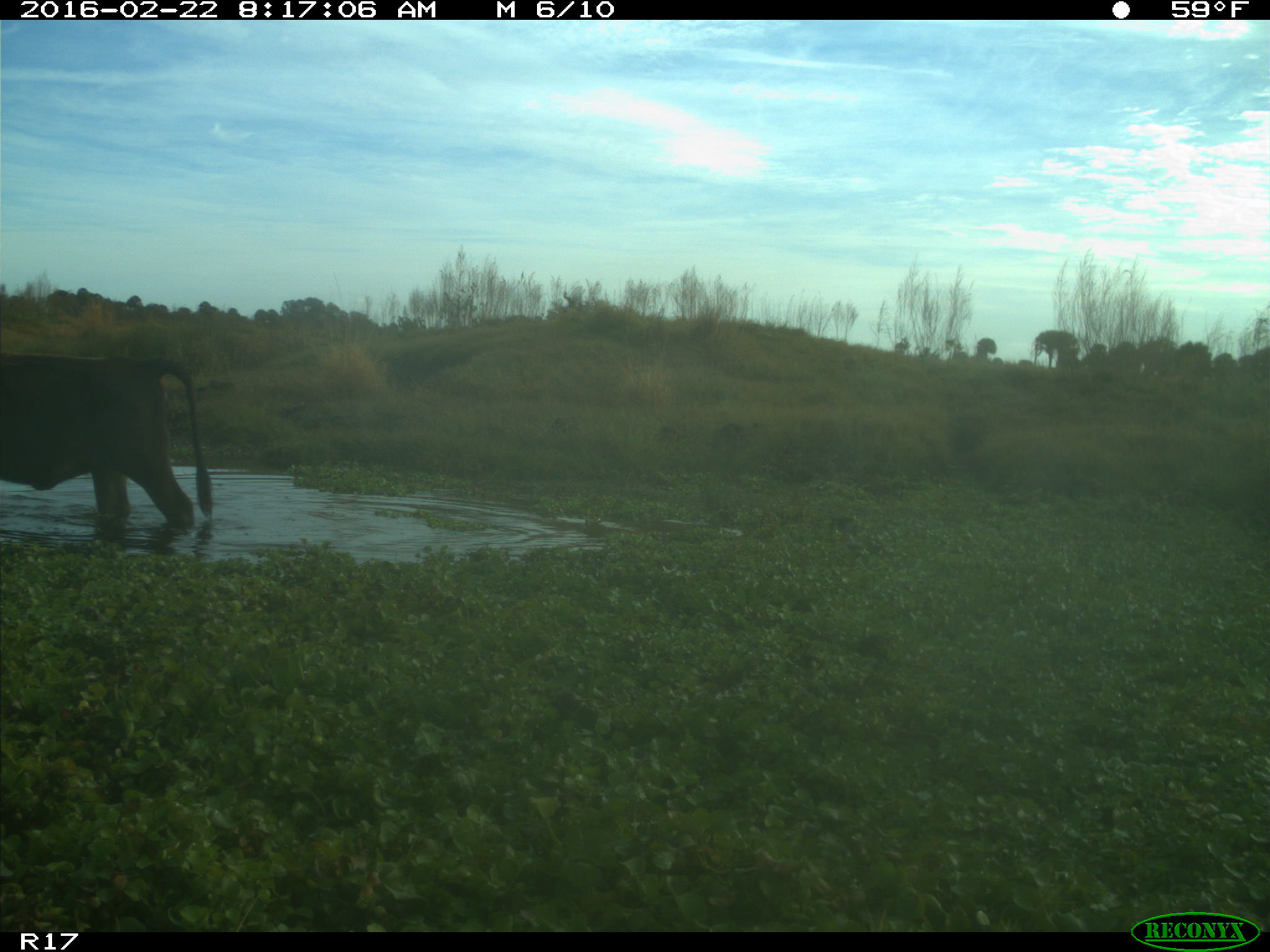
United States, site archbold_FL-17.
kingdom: Animalia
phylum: Chordata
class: Mammalia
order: Artiodactyla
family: Bovidae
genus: Bos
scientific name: Bos taurus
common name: domestic cow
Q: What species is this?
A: Bos taurus (domestic cow).